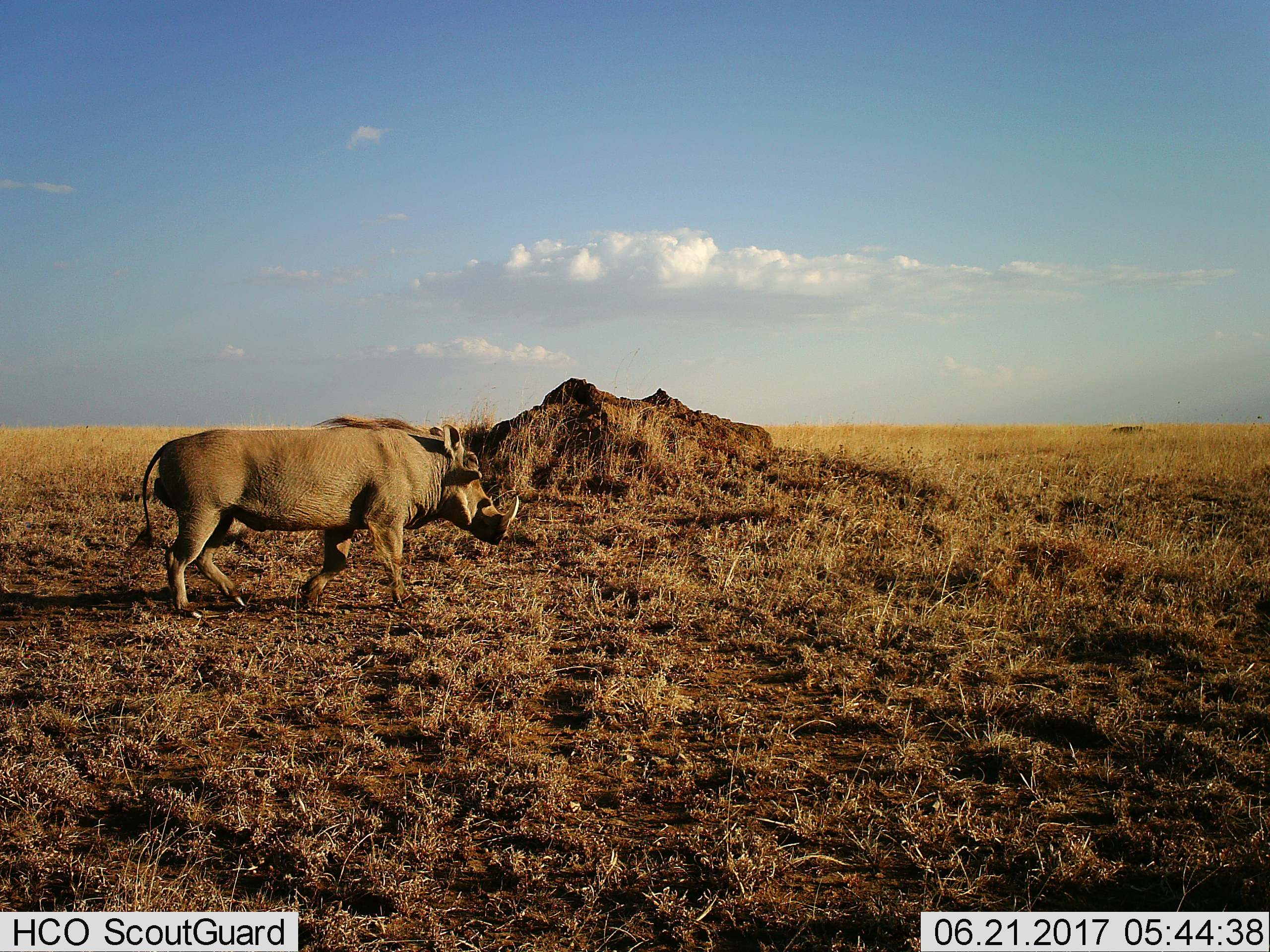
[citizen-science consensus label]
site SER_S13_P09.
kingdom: Animalia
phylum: Chordata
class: Mammalia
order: Artiodactyla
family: Suidae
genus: Phacochoerus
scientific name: Phacochoerus africanus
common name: warthog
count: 1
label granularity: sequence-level